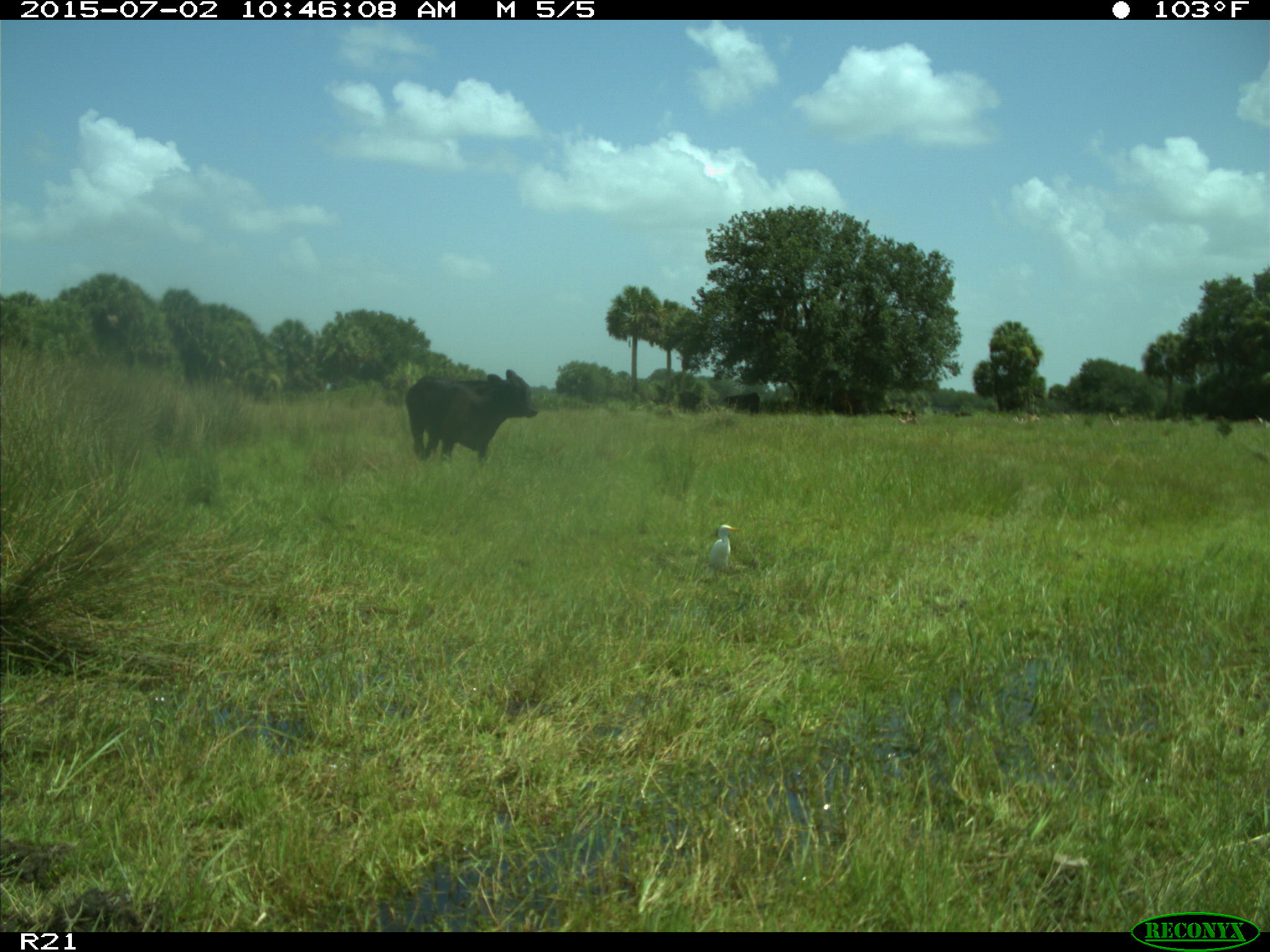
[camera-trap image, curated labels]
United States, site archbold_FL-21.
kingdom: Animalia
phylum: Chordata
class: Mammalia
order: Artiodactyla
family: Bovidae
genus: Bos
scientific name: Bos taurus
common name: domestic cow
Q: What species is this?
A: Bos taurus (domestic cow).